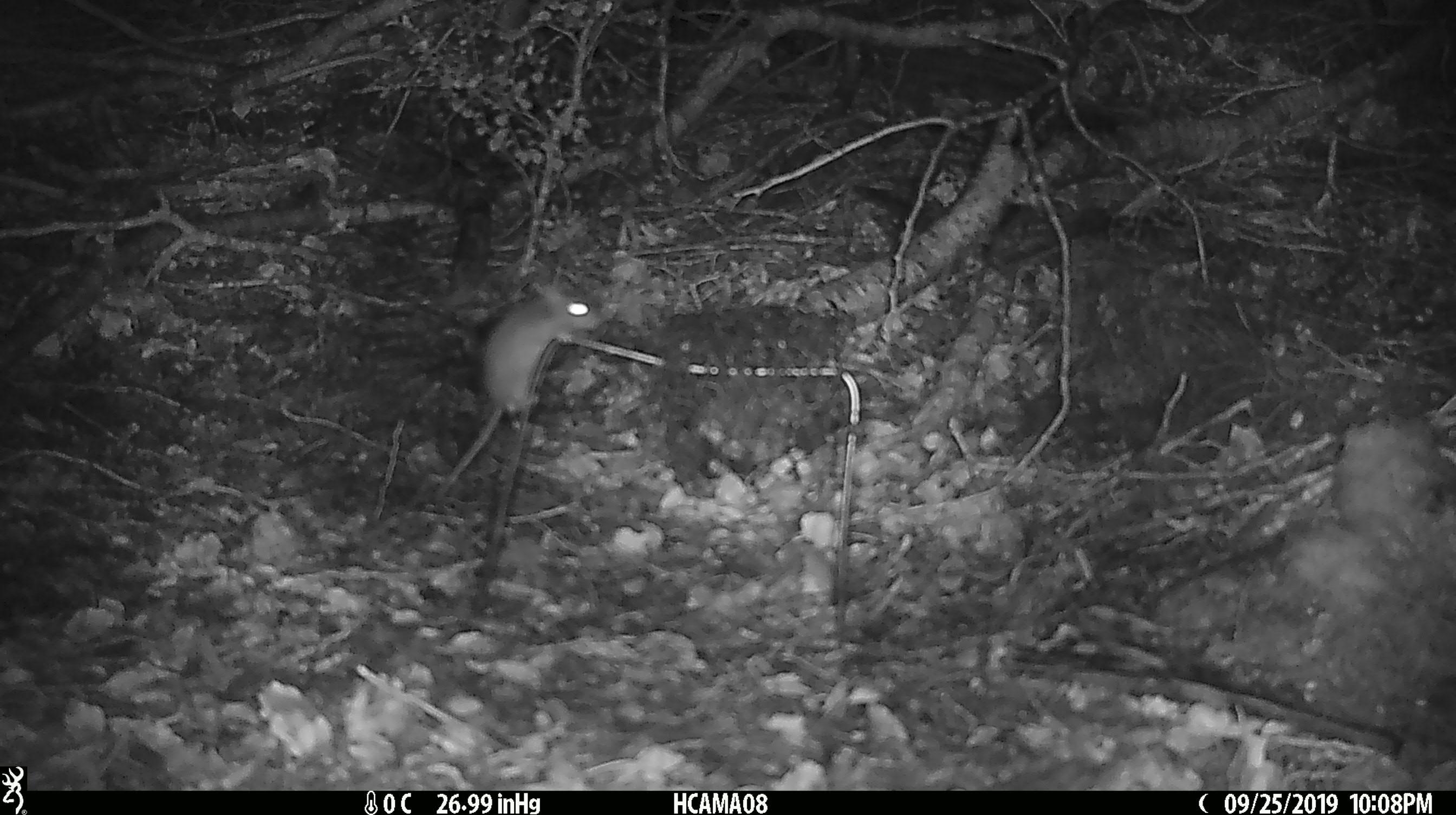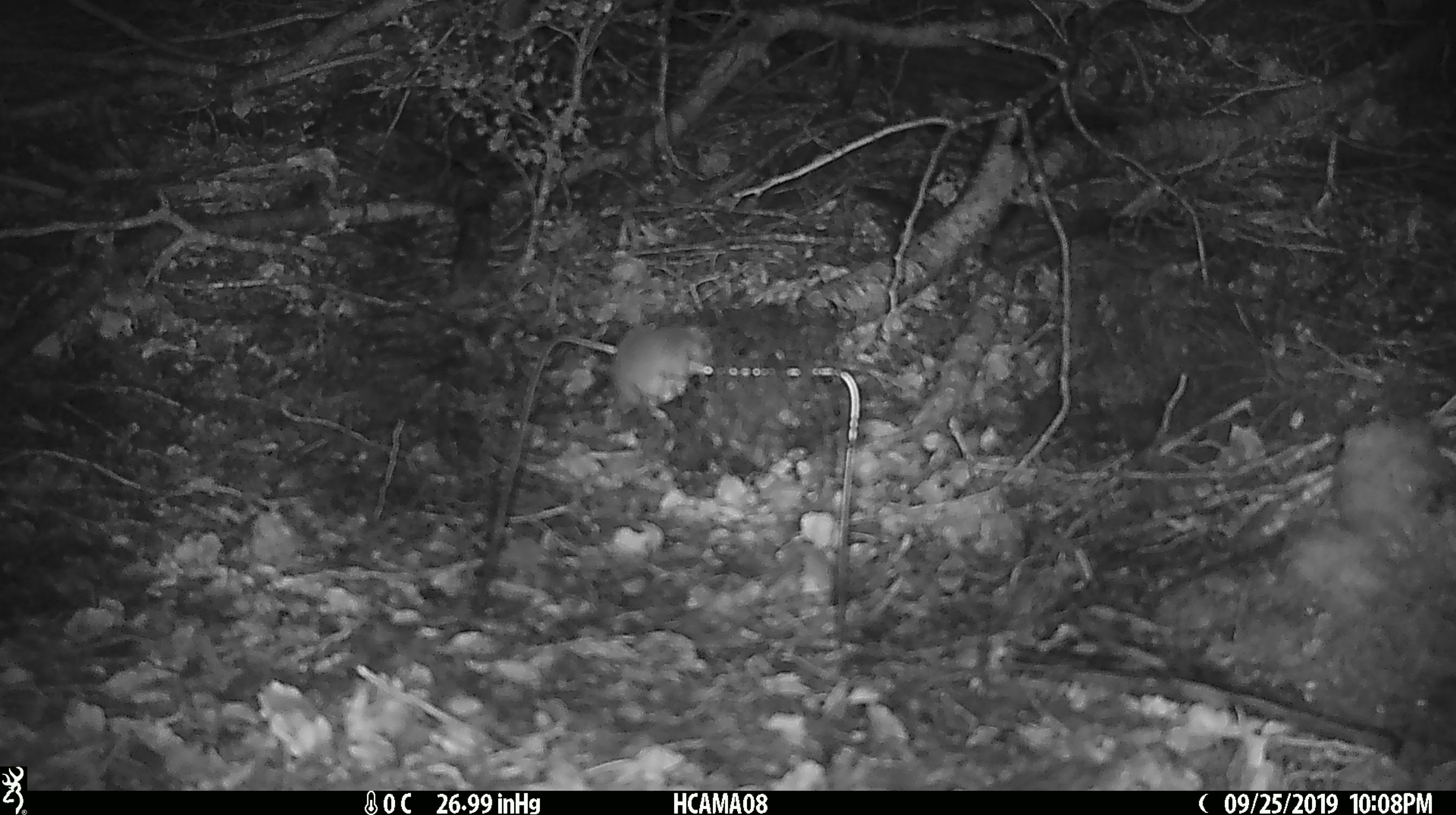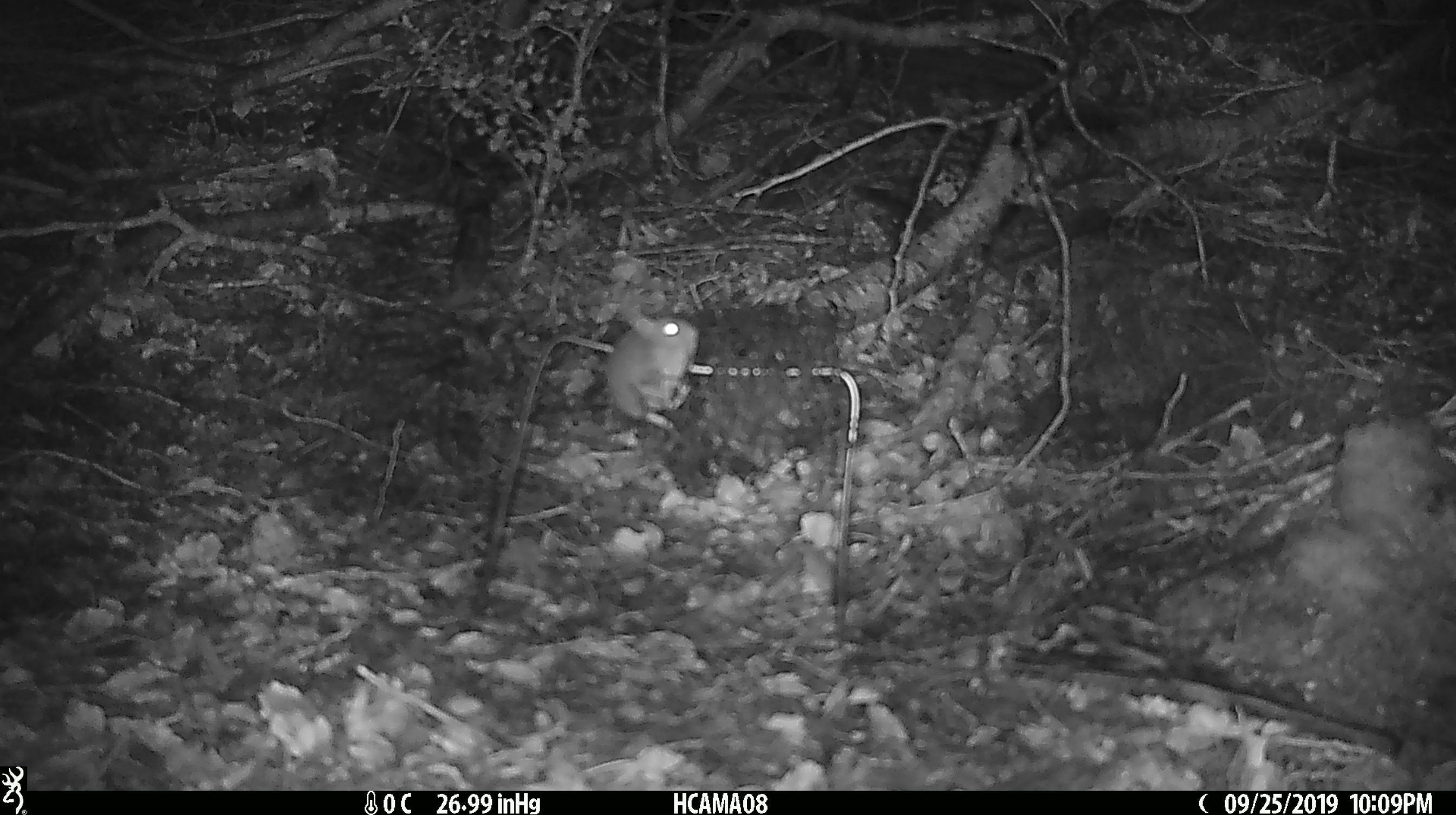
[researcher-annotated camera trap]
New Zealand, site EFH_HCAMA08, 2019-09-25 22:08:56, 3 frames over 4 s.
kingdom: Animalia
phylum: Chordata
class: Mammalia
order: Rodentia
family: Muridae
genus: Mus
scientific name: Mus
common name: mouse